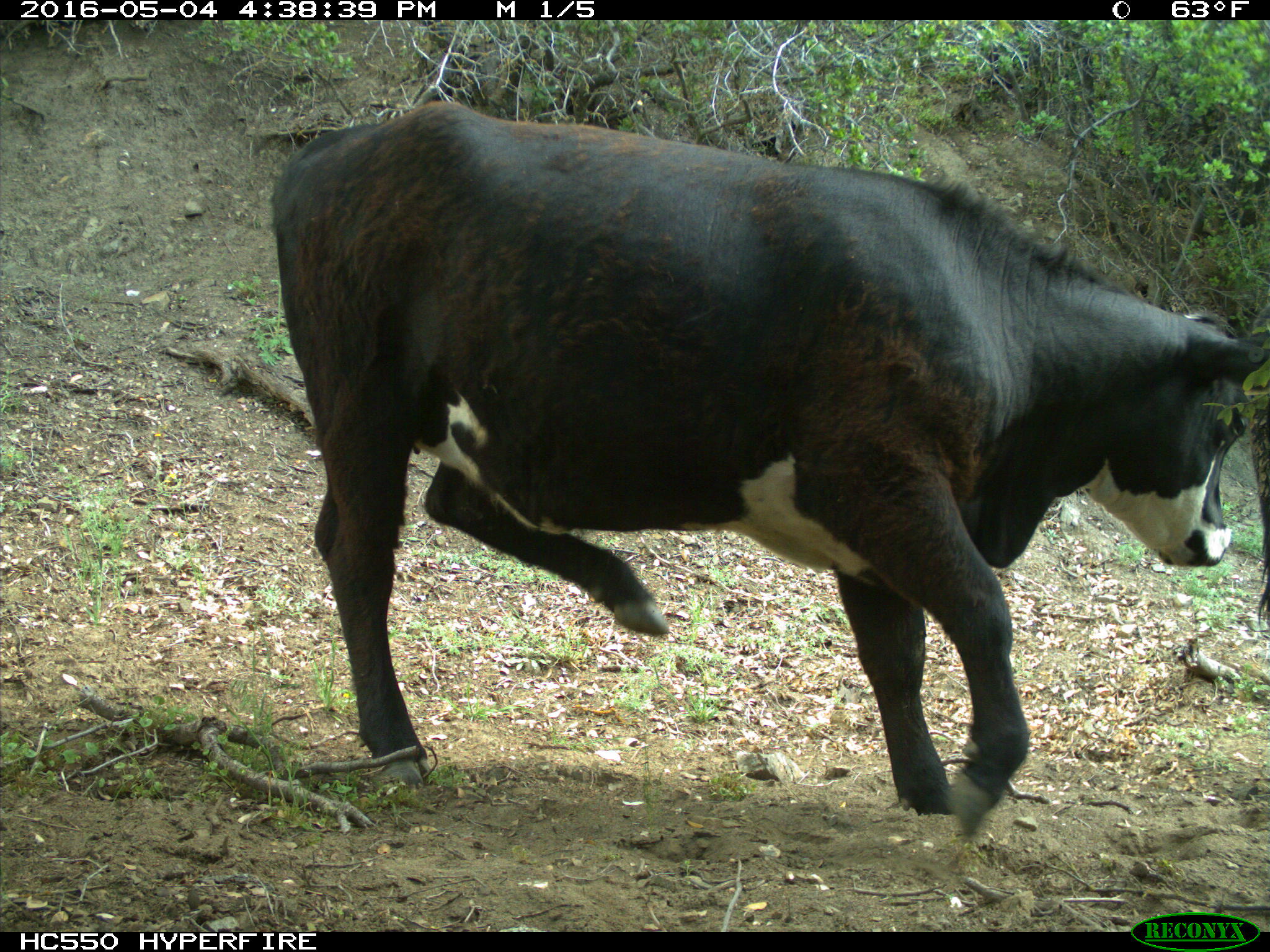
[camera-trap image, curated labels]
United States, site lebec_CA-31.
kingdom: Animalia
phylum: Chordata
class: Mammalia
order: Artiodactyla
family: Bovidae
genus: Bos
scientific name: Bos taurus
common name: domestic cow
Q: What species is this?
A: Bos taurus (domestic cow).